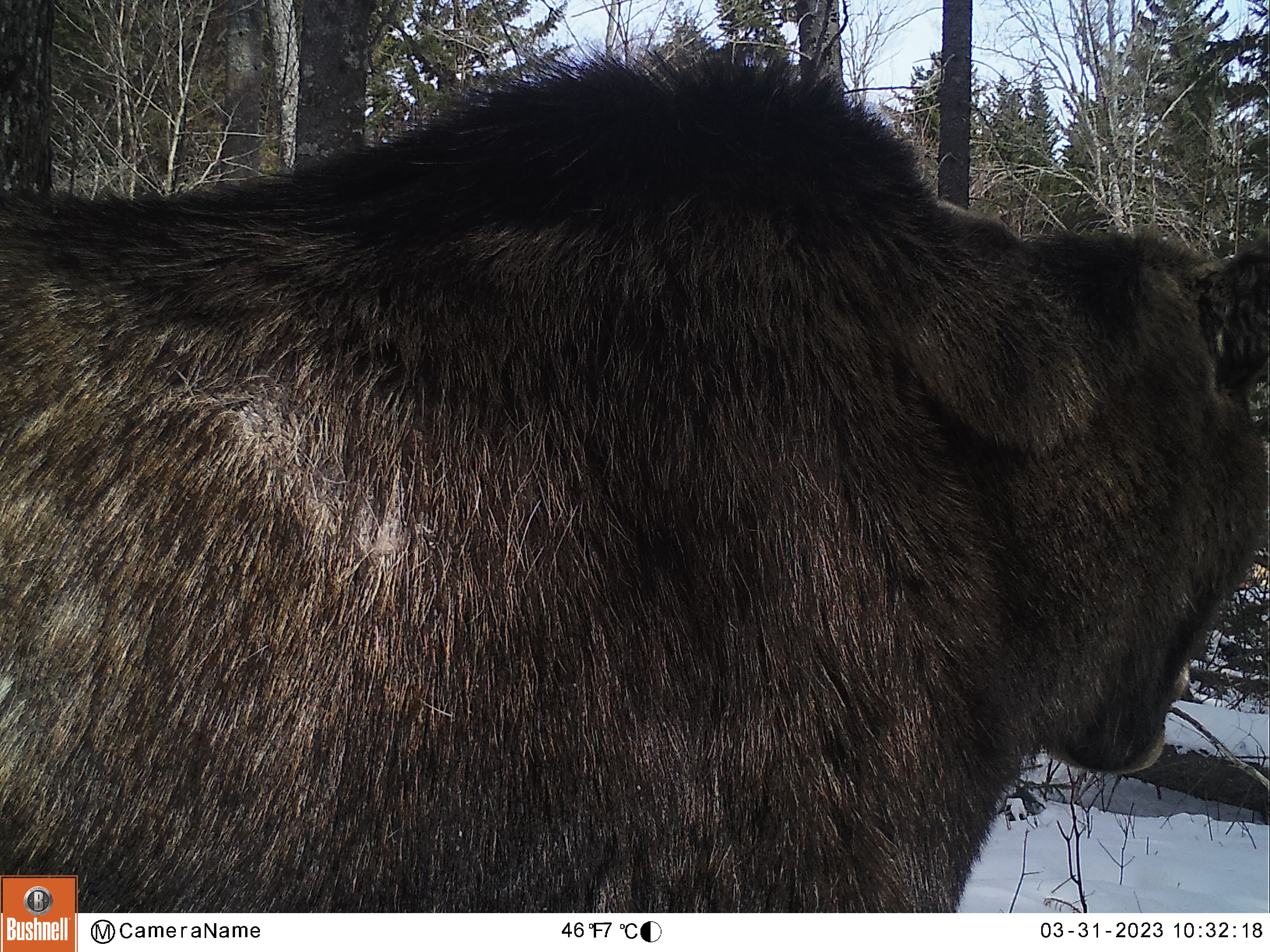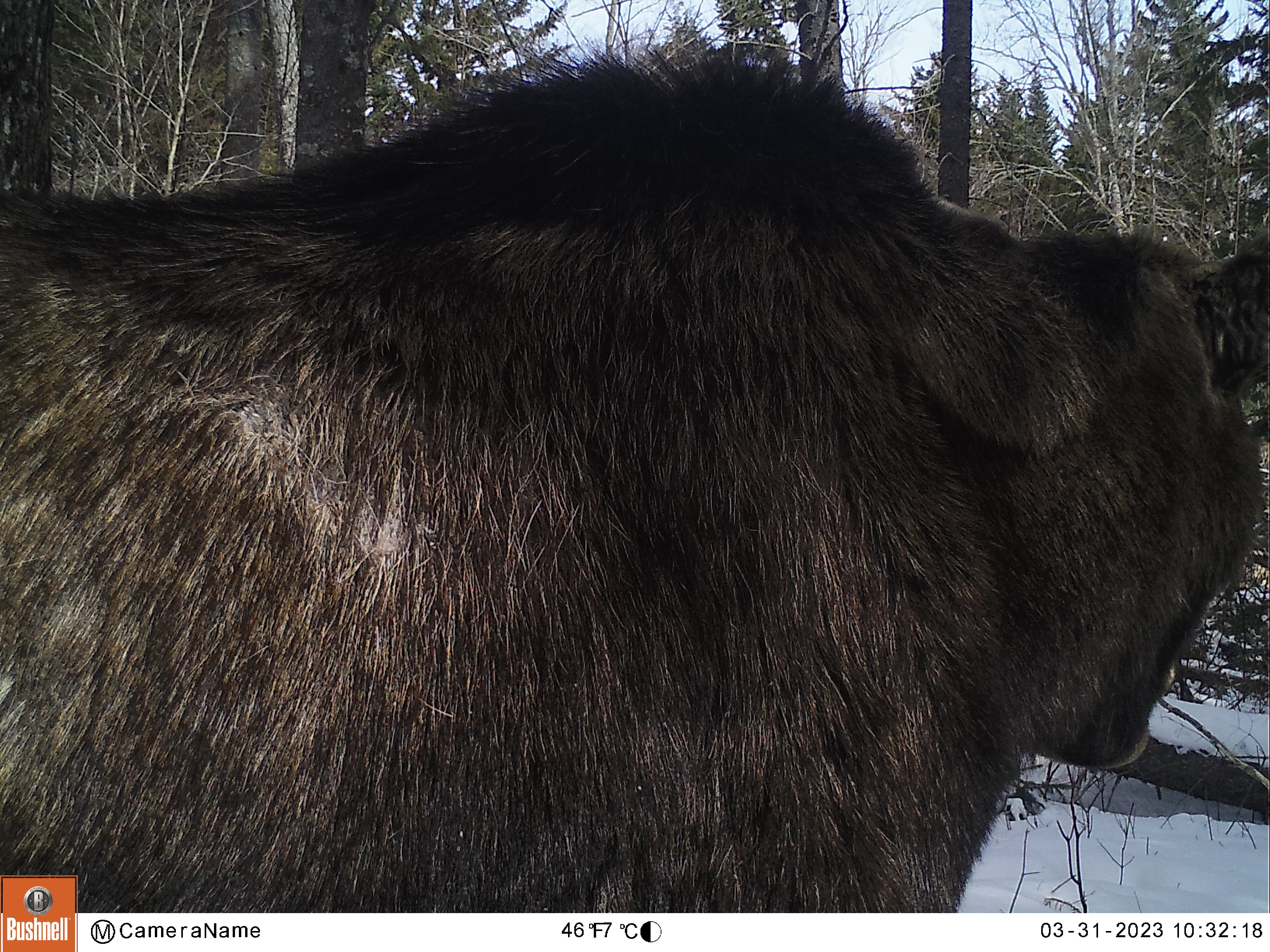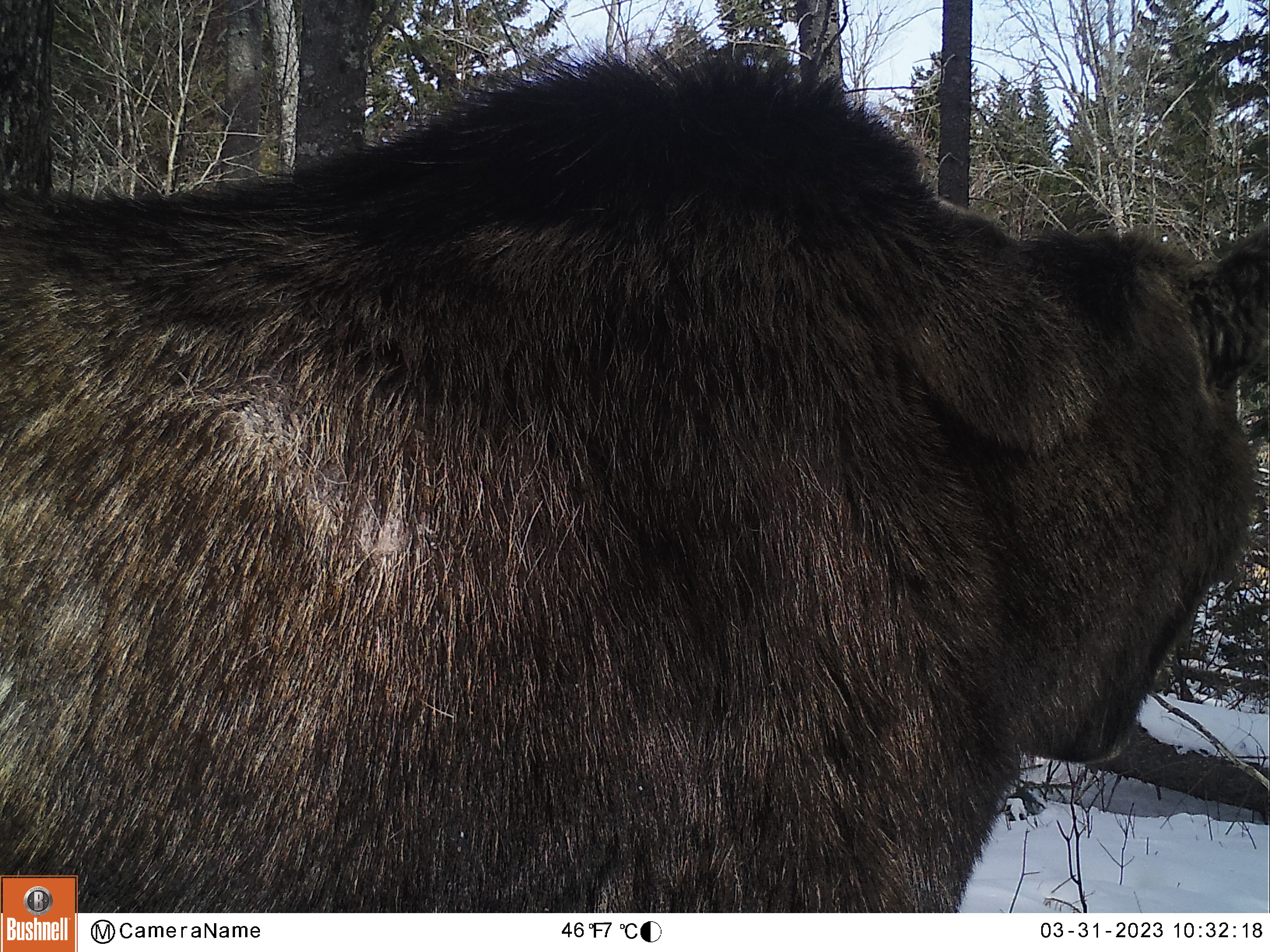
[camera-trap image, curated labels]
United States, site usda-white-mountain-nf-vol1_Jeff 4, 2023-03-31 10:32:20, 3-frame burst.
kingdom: Animalia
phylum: Chordata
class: Mammalia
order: Artiodactyla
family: Cervidae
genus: Alces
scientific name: Alces alces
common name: moose